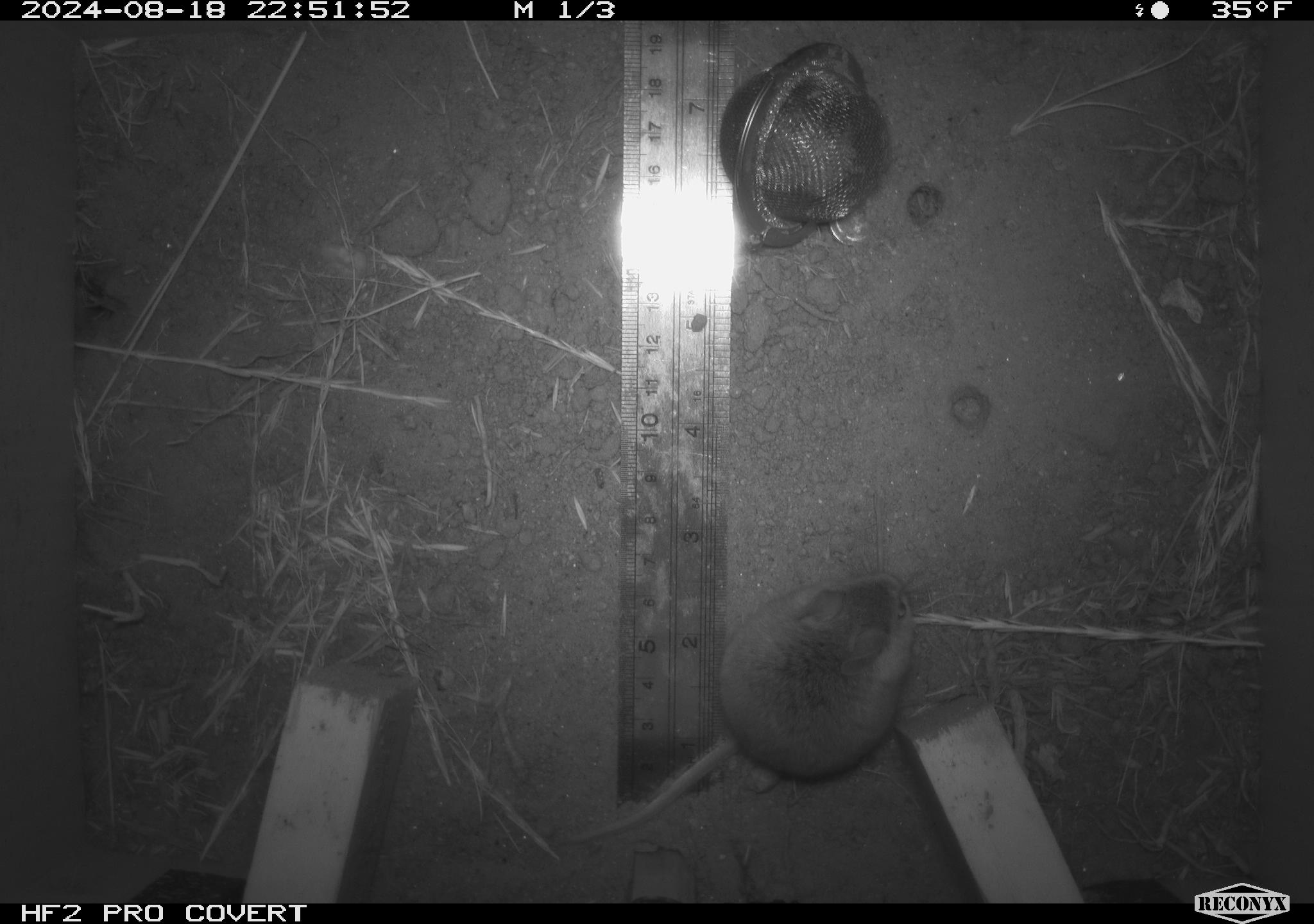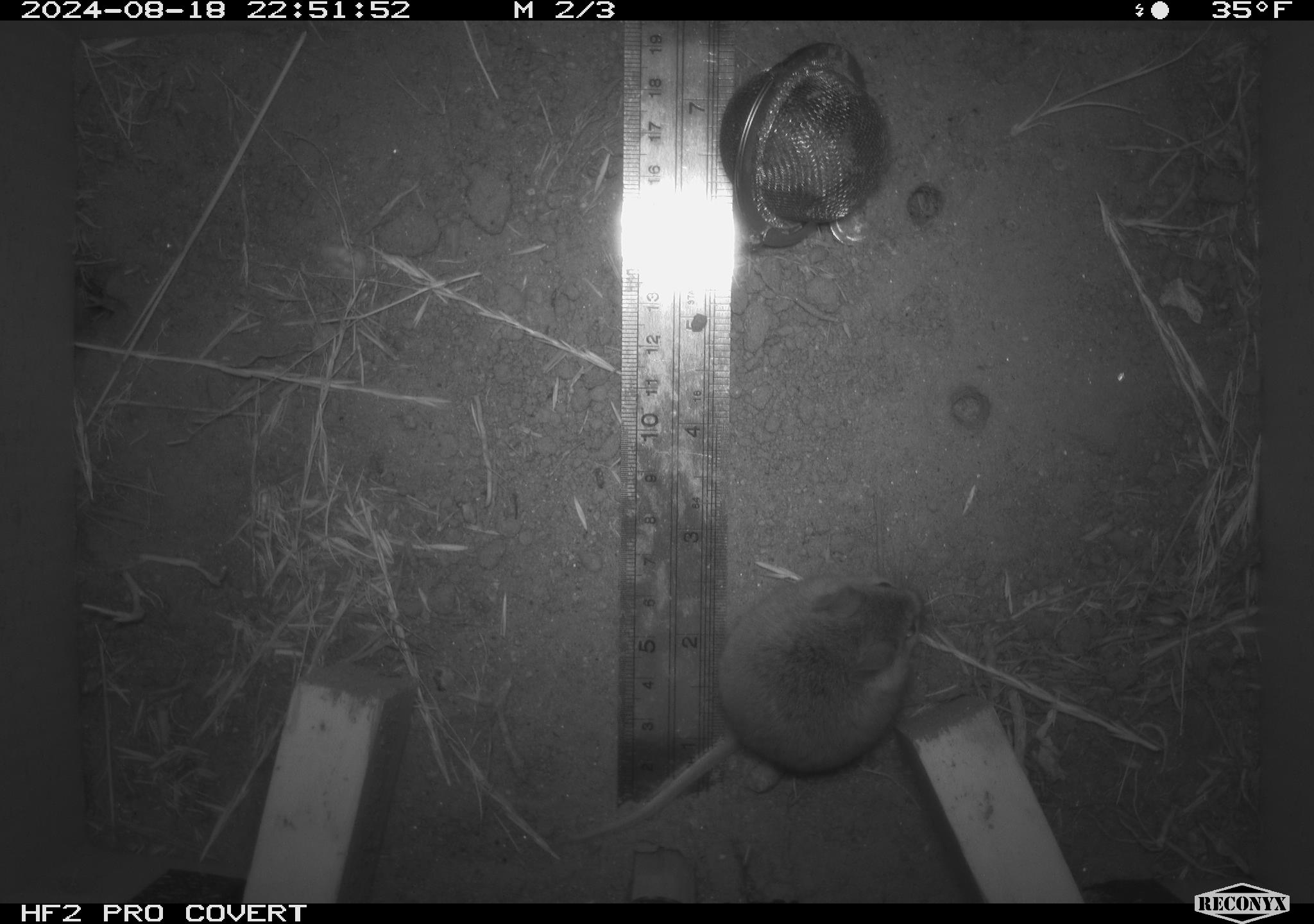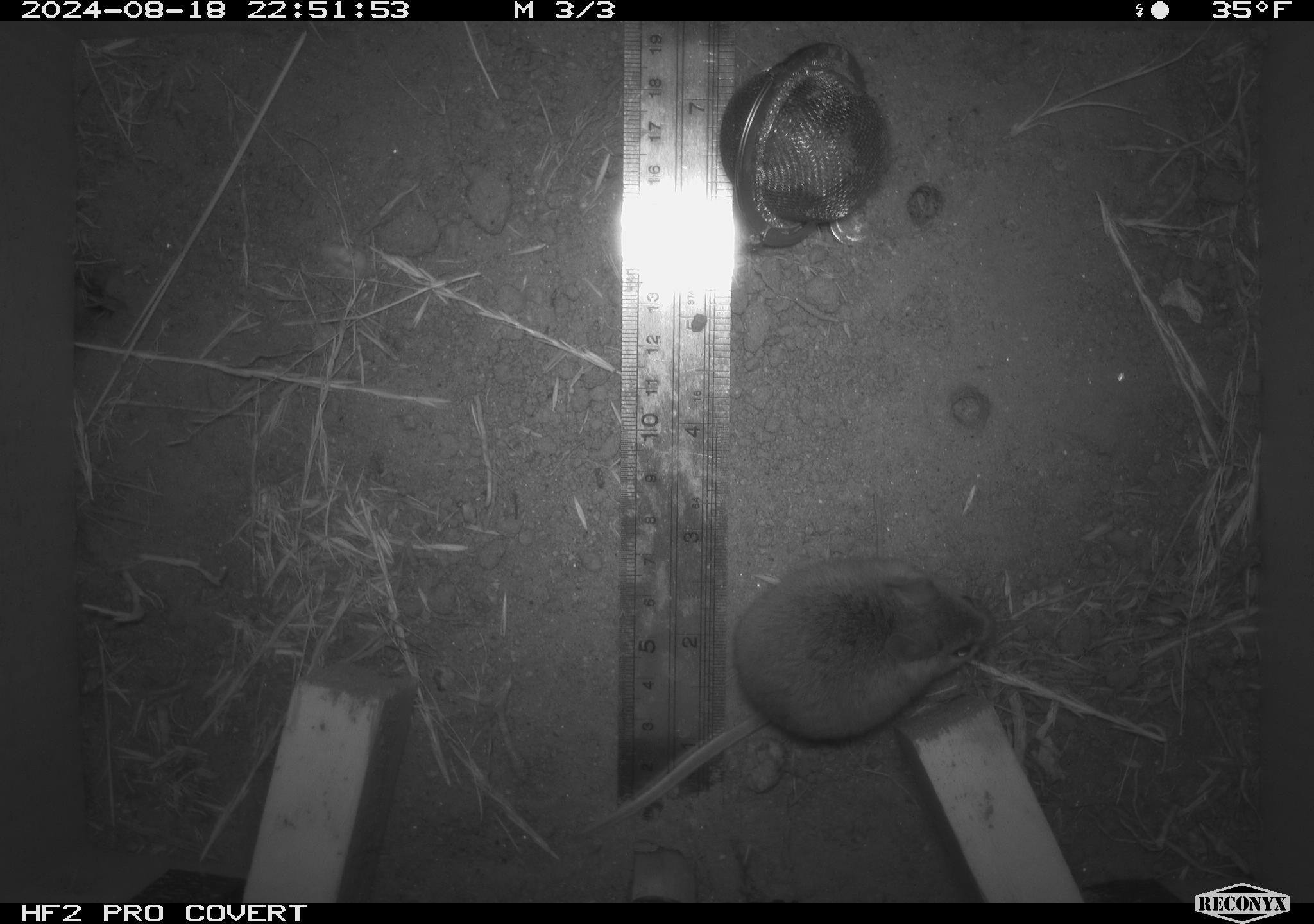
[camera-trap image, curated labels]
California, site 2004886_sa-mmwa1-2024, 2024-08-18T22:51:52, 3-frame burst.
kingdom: Animalia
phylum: Chordata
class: Mammalia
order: Rodentia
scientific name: Rodentia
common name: mouse species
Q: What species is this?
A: Mouse species (Rodentia).